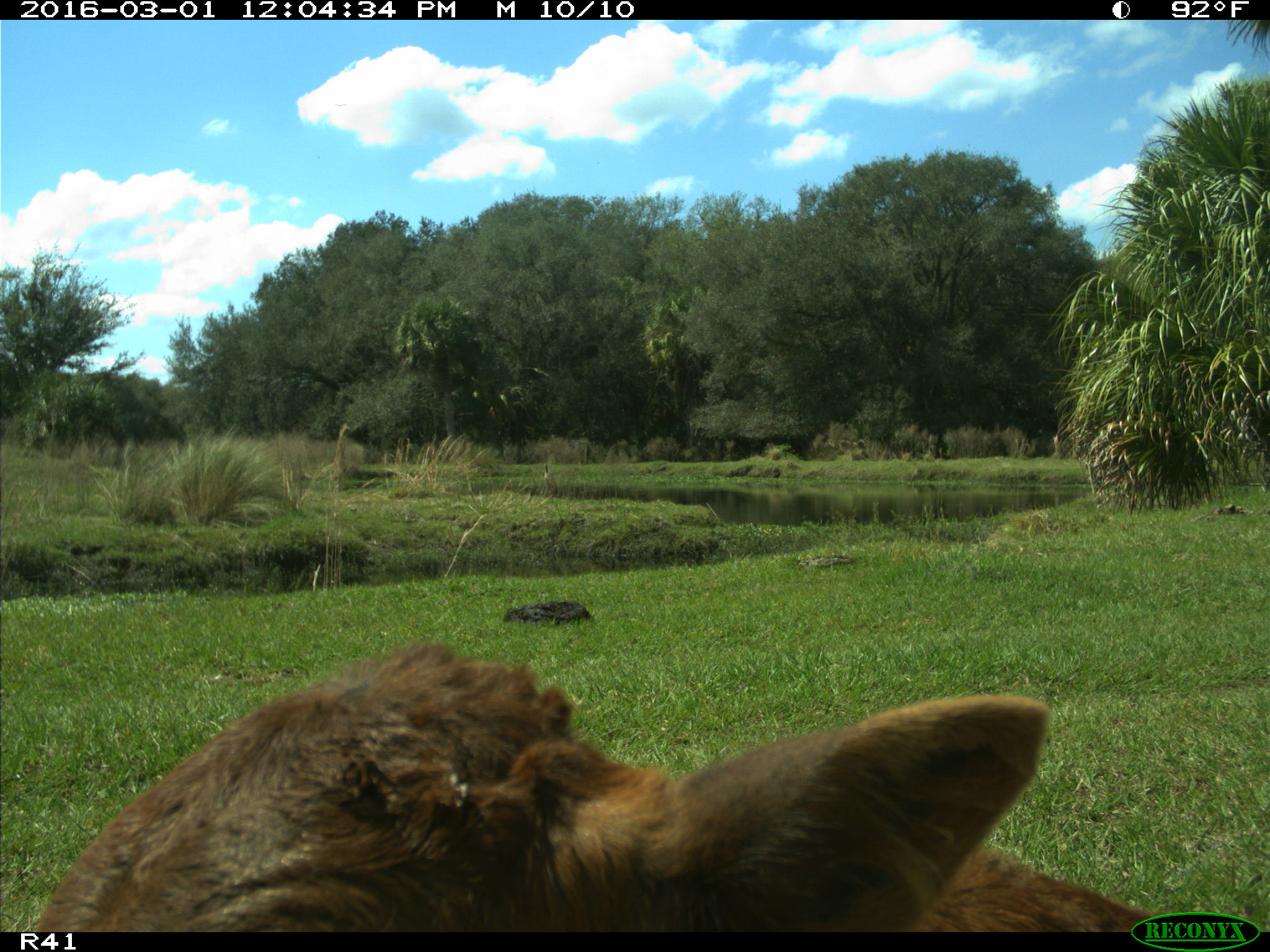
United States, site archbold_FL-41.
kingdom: Animalia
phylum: Chordata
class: Mammalia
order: Artiodactyla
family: Bovidae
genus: Bos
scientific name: Bos taurus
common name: domestic cow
Bos taurus (domestic cow).